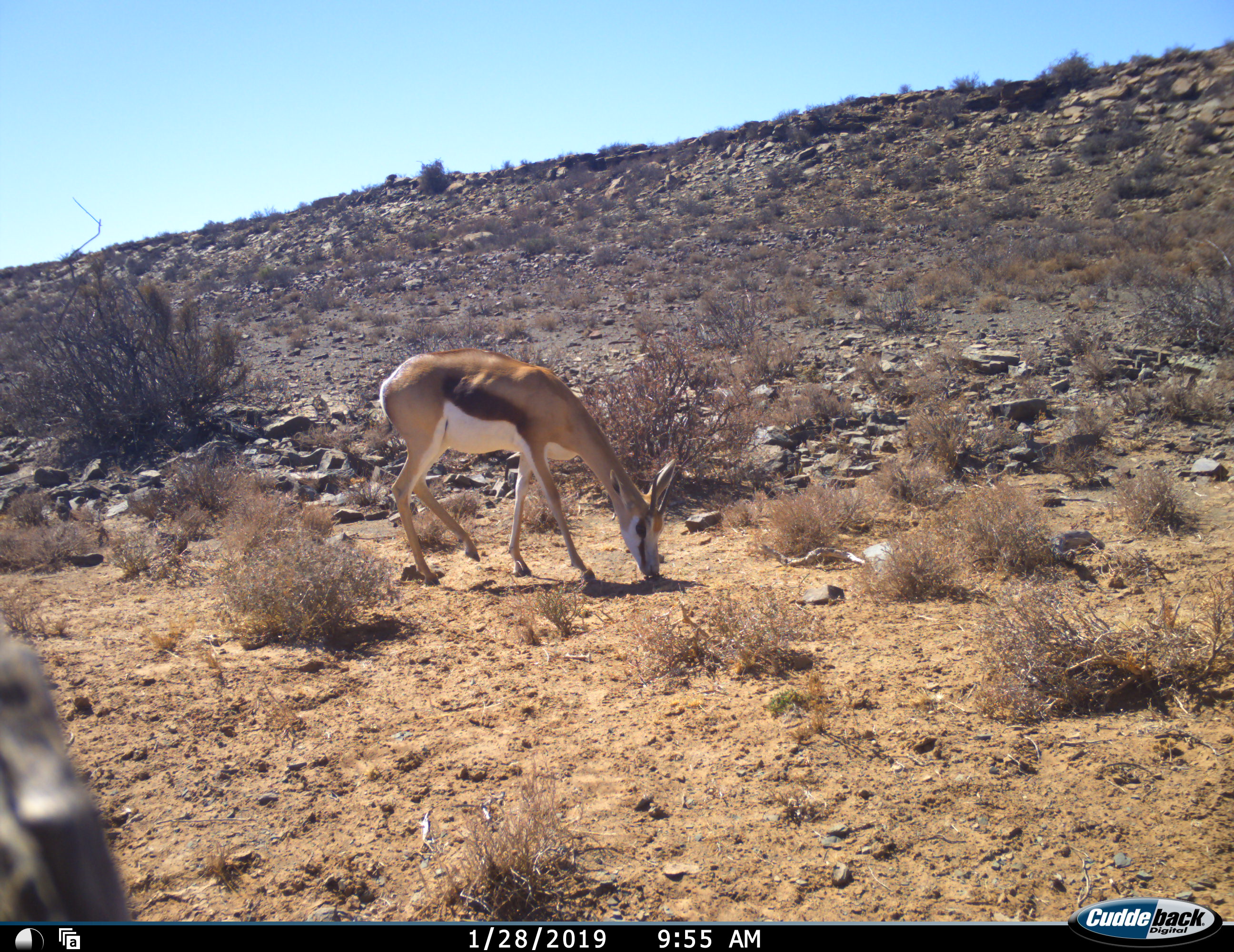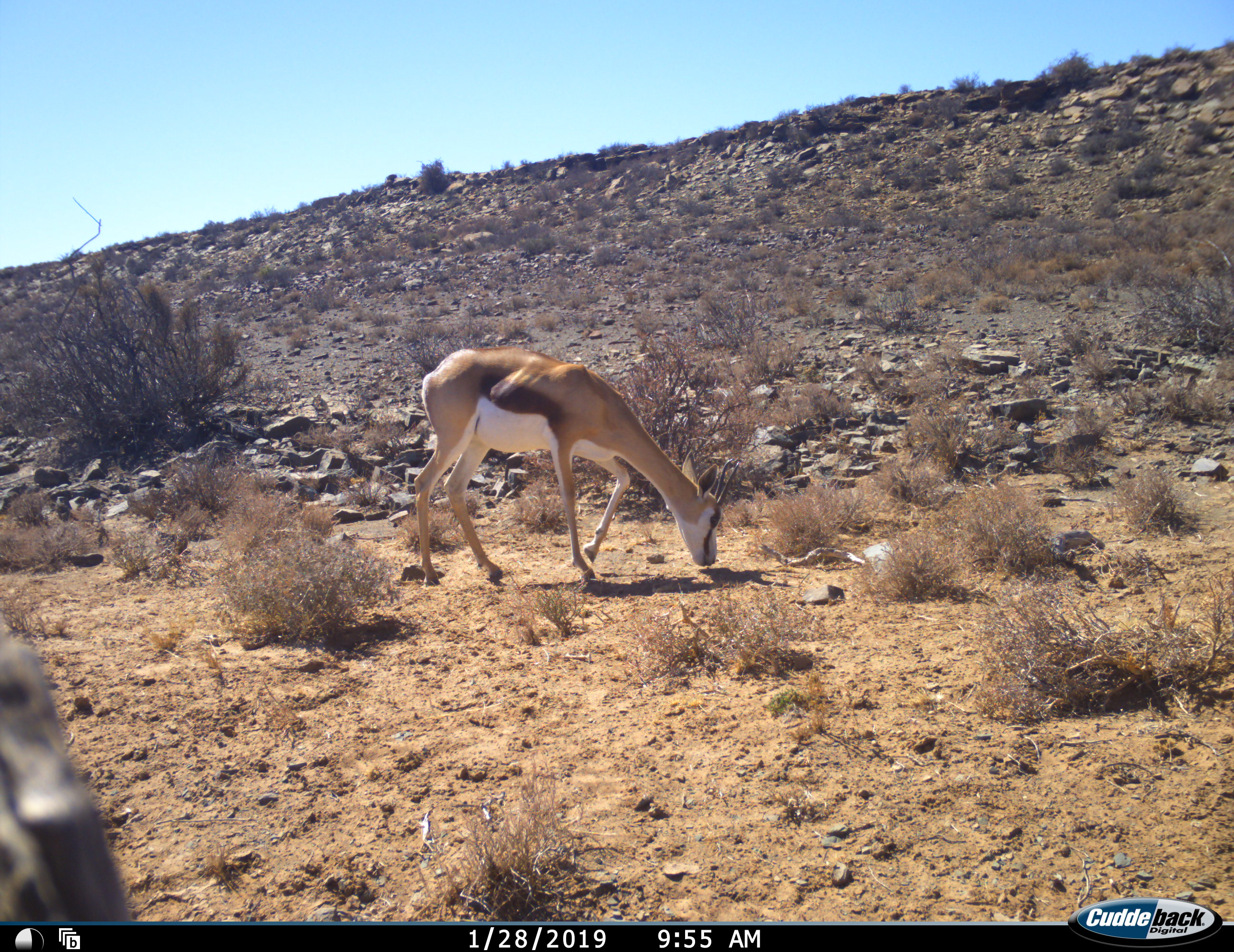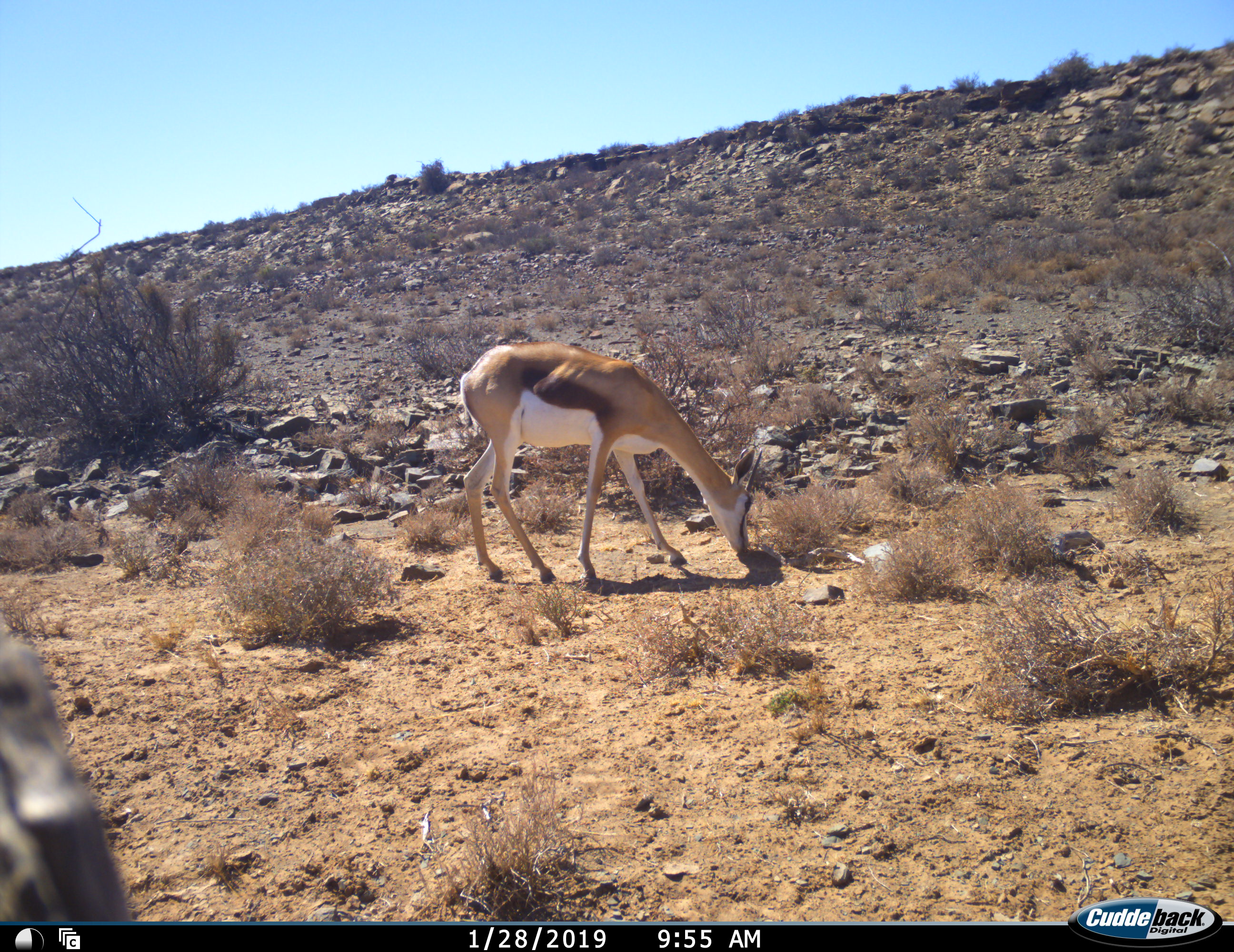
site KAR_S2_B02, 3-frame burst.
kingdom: Animalia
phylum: Chordata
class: Mammalia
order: Artiodactyla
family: Bovidae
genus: Antidorcas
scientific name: Antidorcas marsupialis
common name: springbok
Springbok (Antidorcas marsupialis), count 1. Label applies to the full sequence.